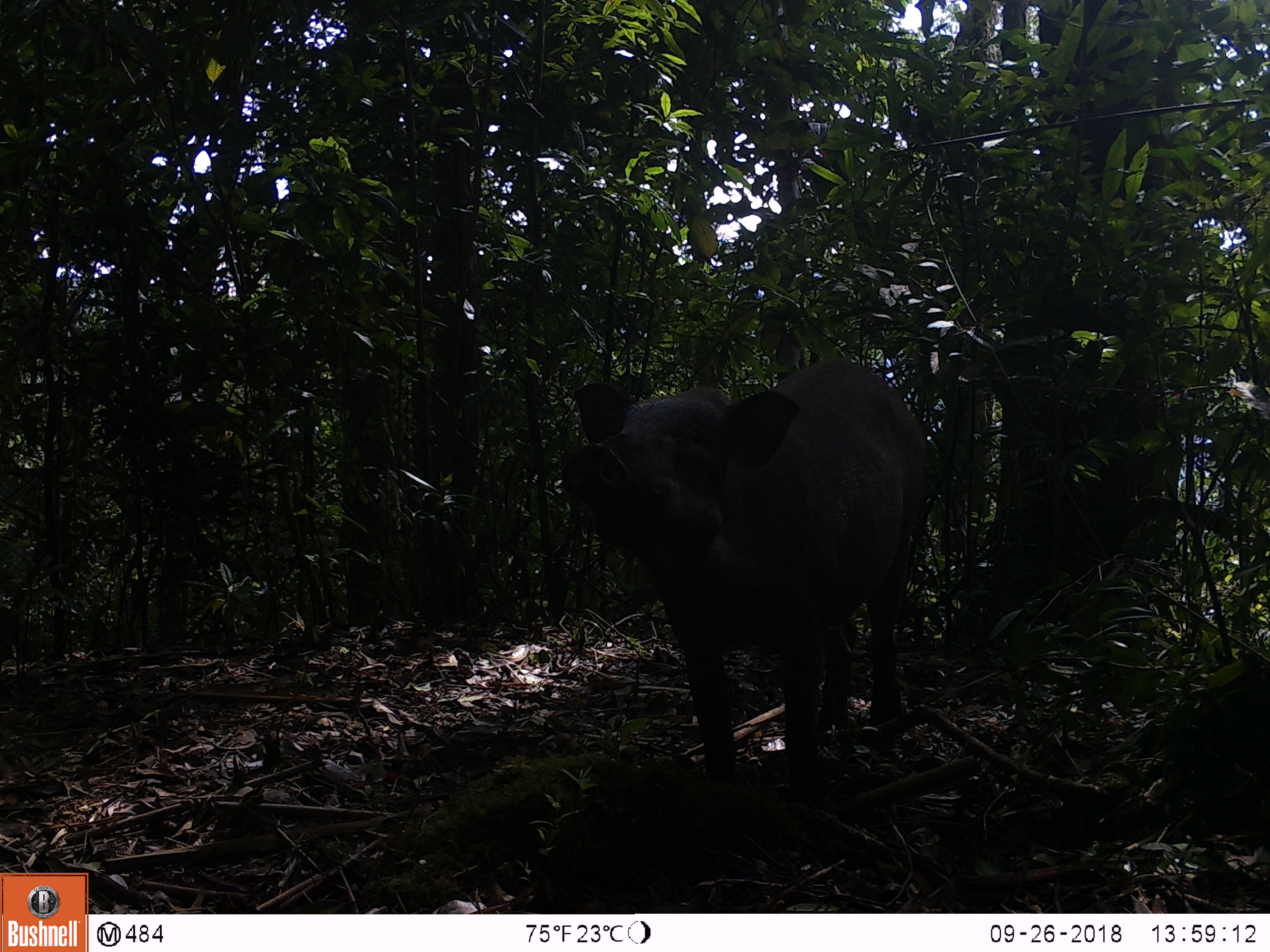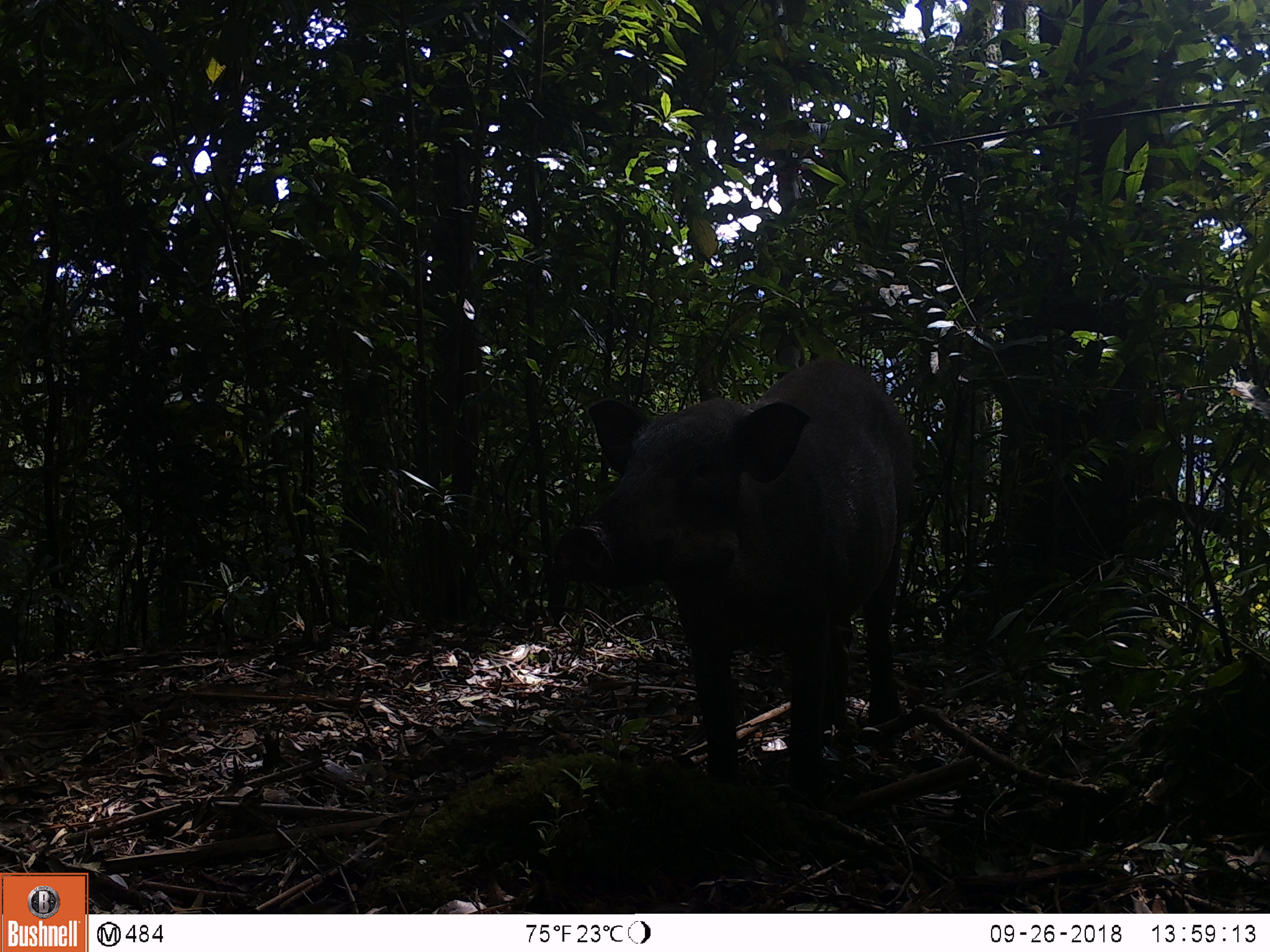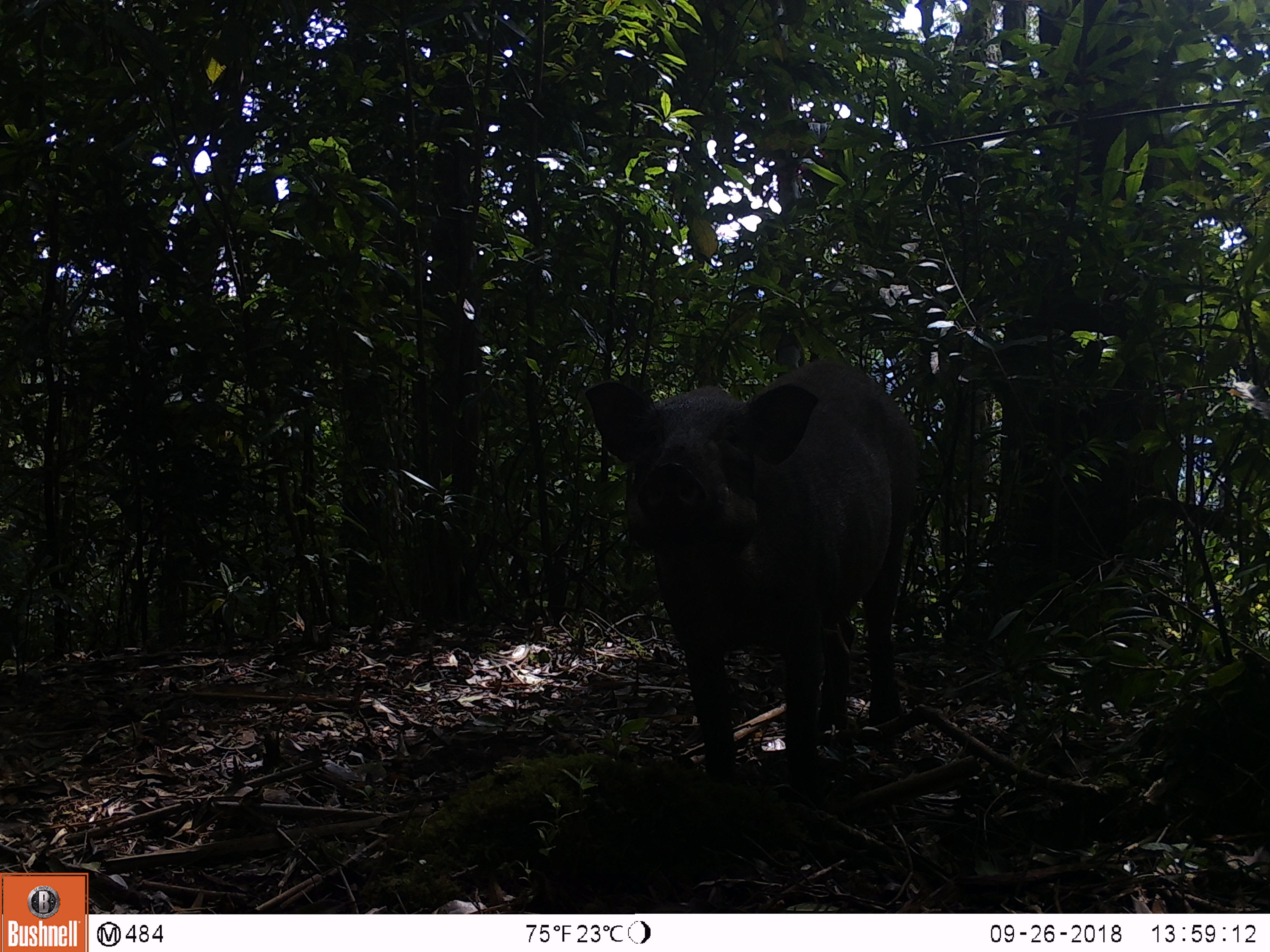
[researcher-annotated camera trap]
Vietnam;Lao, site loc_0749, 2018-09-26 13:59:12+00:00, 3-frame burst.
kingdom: Animalia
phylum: Chordata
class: Mammalia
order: Artiodactyla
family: Suidae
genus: Sus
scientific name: Sus scrofa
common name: eurasian wild pig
Eurasian wild pig (Sus scrofa). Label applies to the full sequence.